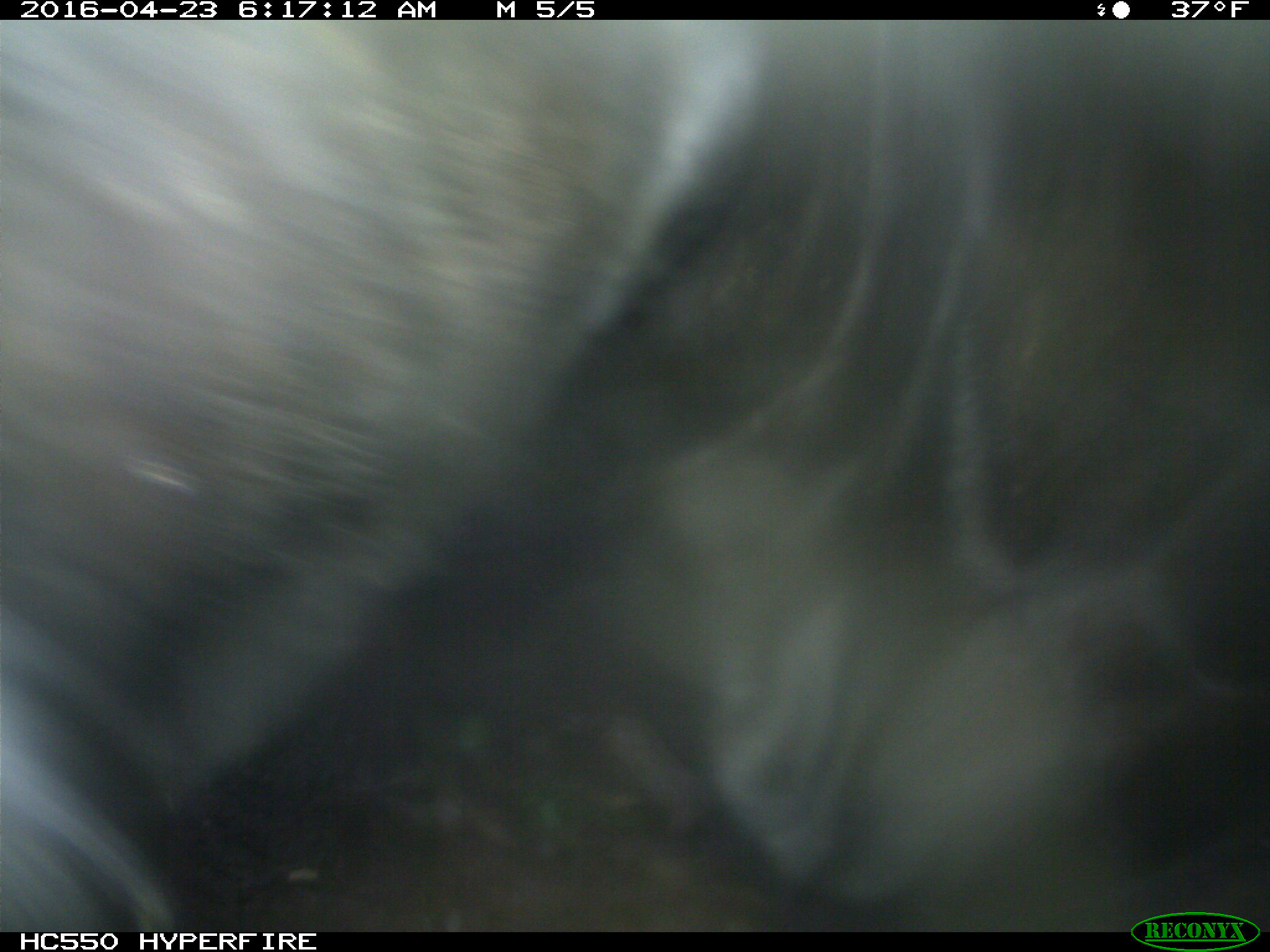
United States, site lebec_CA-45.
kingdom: Animalia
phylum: Chordata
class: Mammalia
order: Artiodactyla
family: Bovidae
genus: Bos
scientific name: Bos taurus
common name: domestic cow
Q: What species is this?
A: Bos taurus (domestic cow).